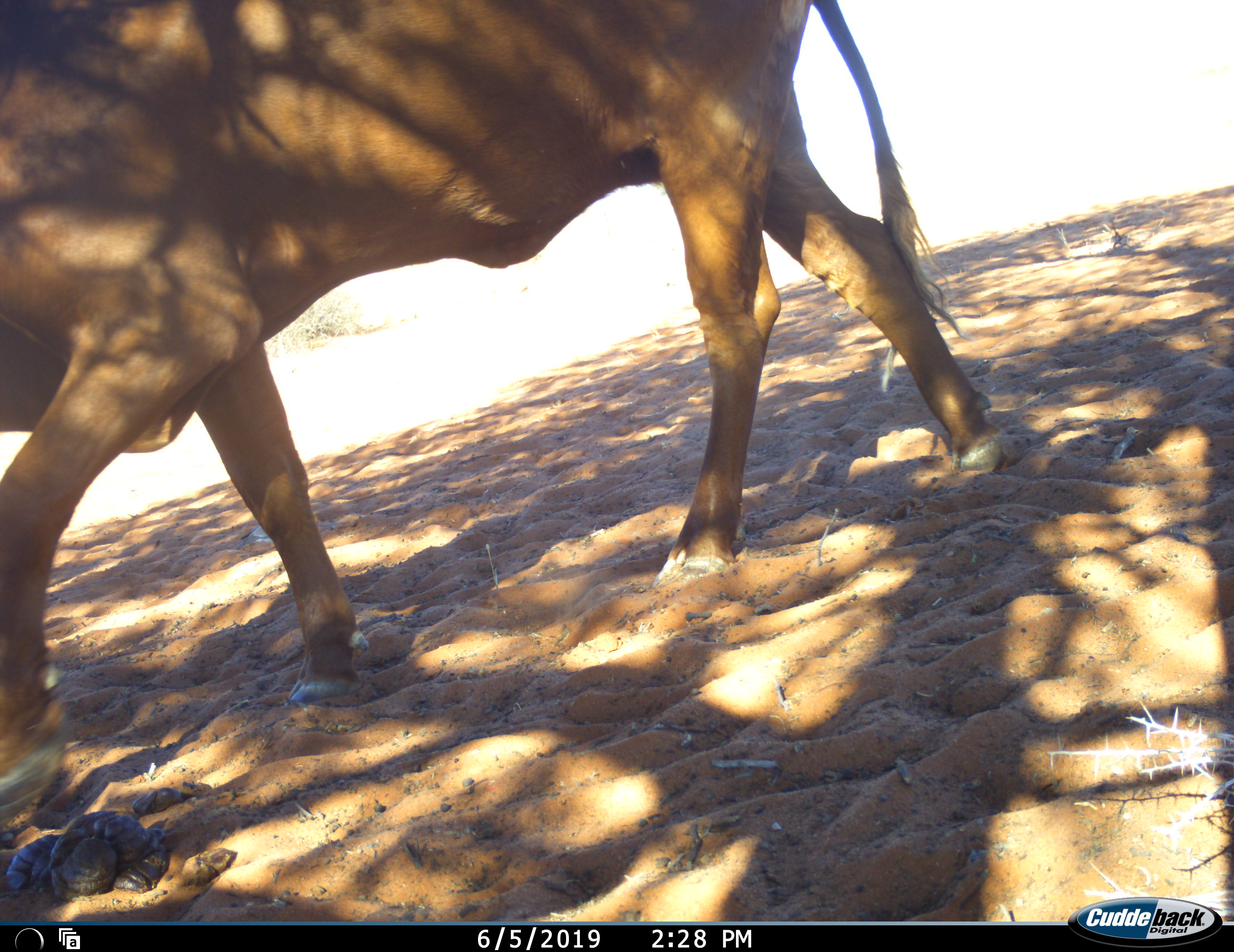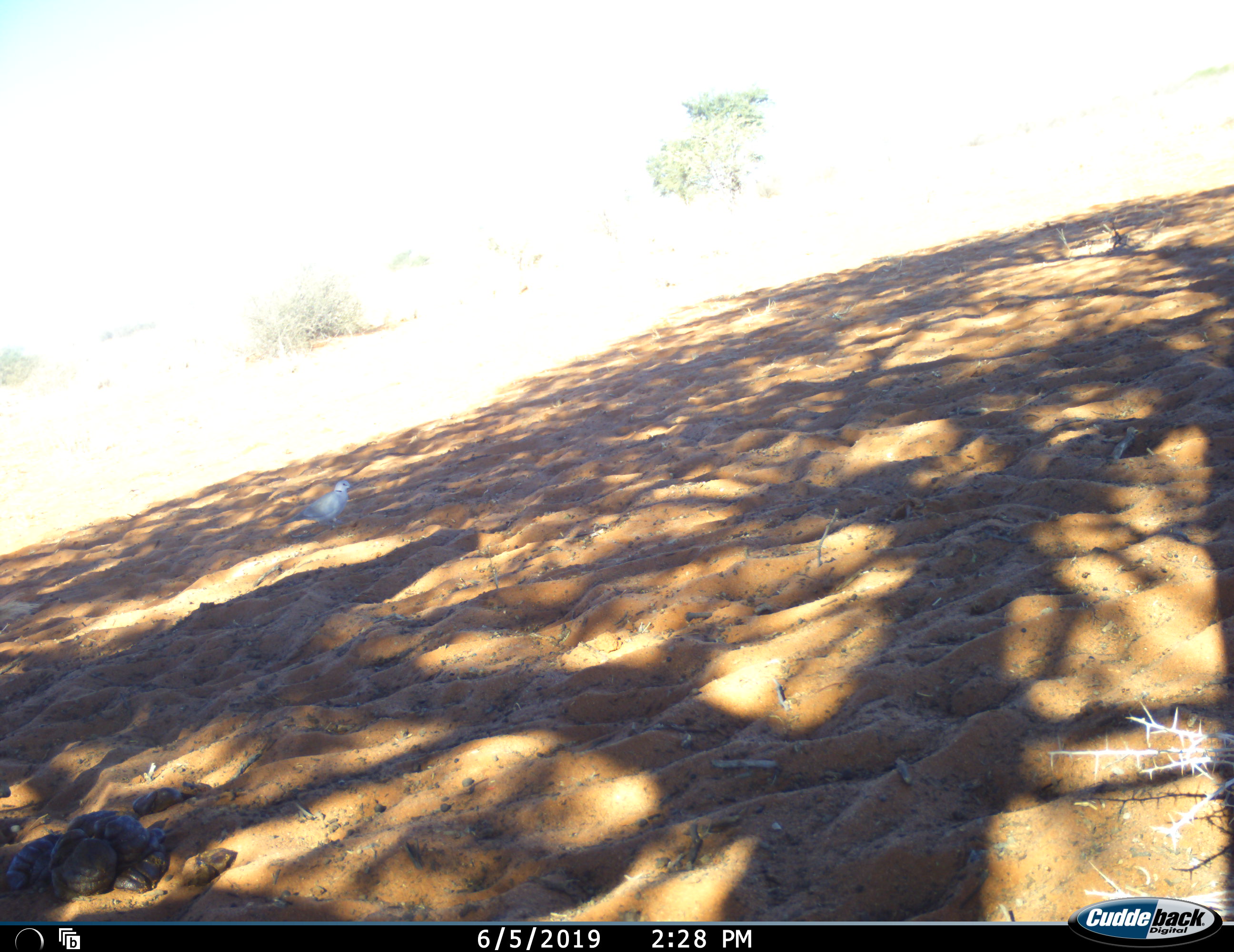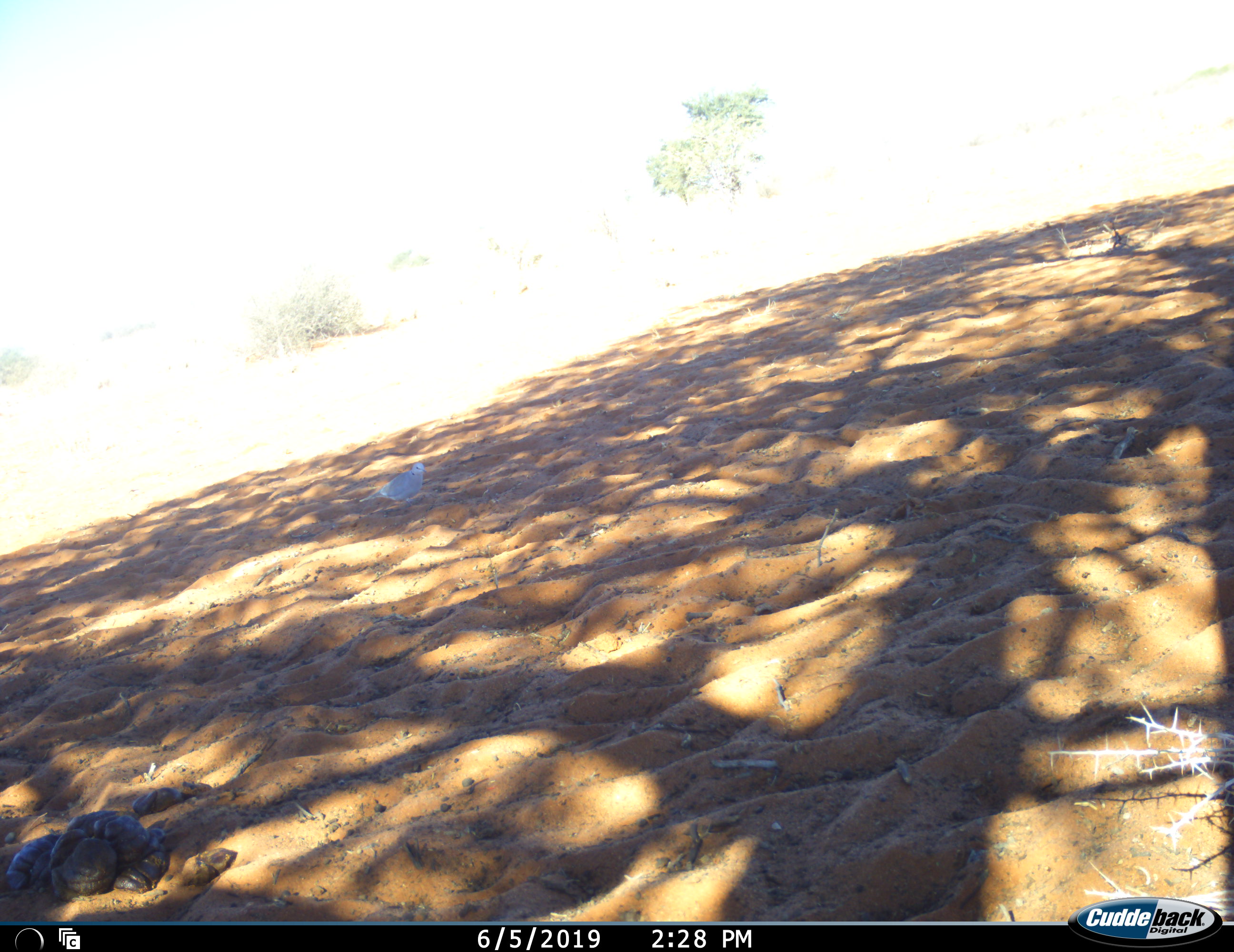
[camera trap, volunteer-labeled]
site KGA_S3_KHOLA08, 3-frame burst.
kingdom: Animalia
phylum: Chordata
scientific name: Vertebrata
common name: domestic animal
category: domesticanimal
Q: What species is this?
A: Domesticanimal (domestic animal) (Vertebrata).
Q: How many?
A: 1.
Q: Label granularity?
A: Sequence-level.